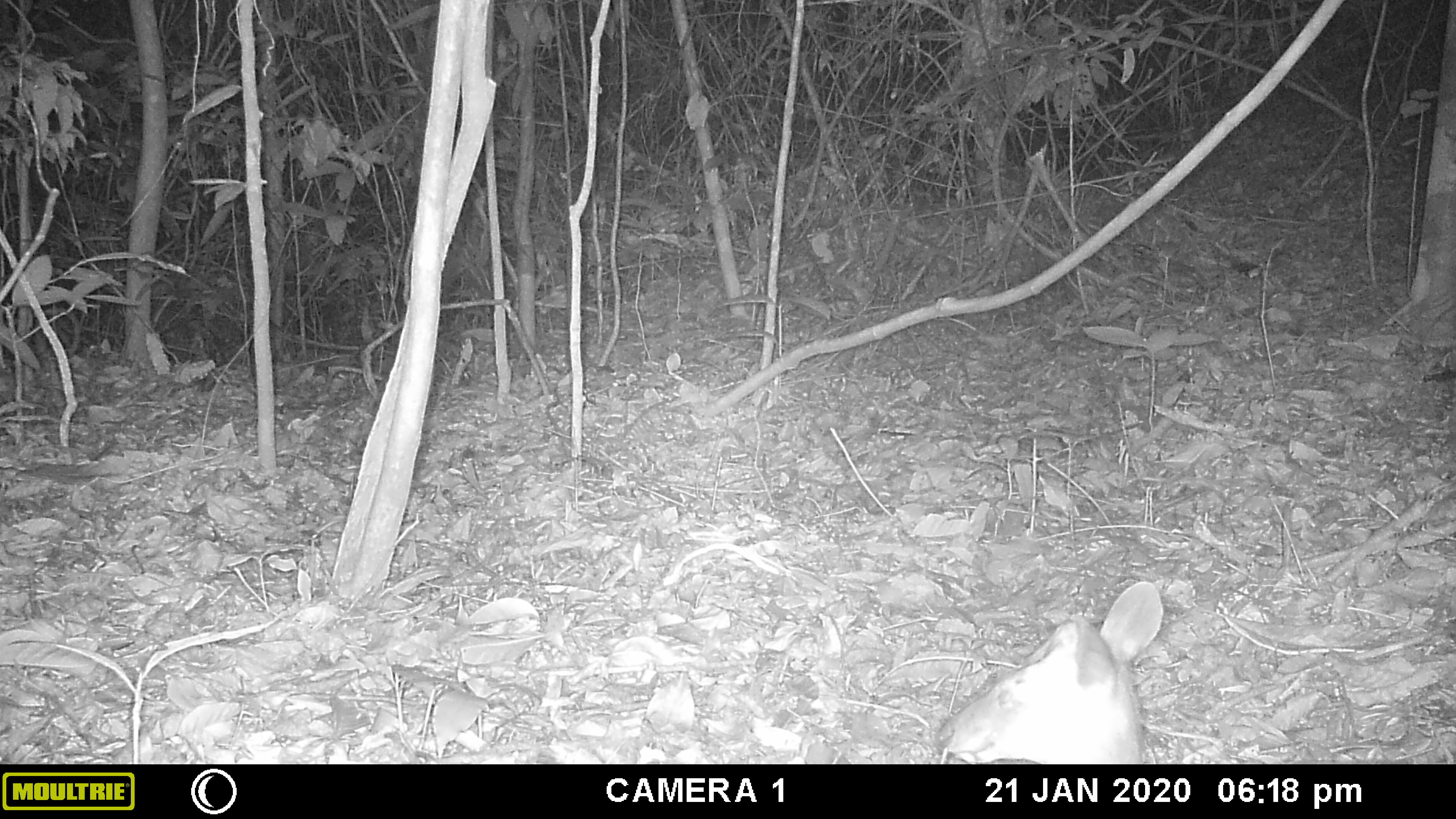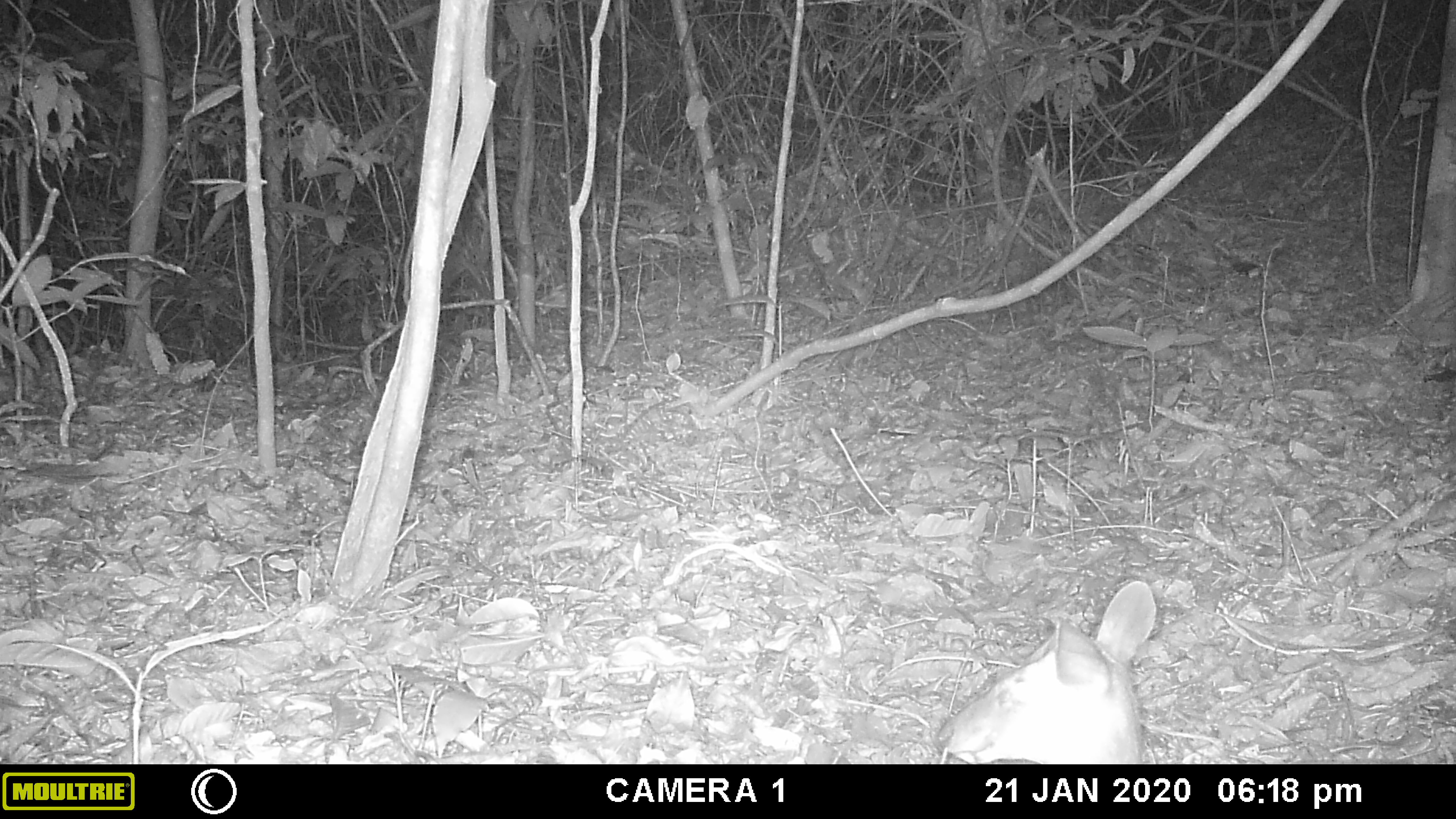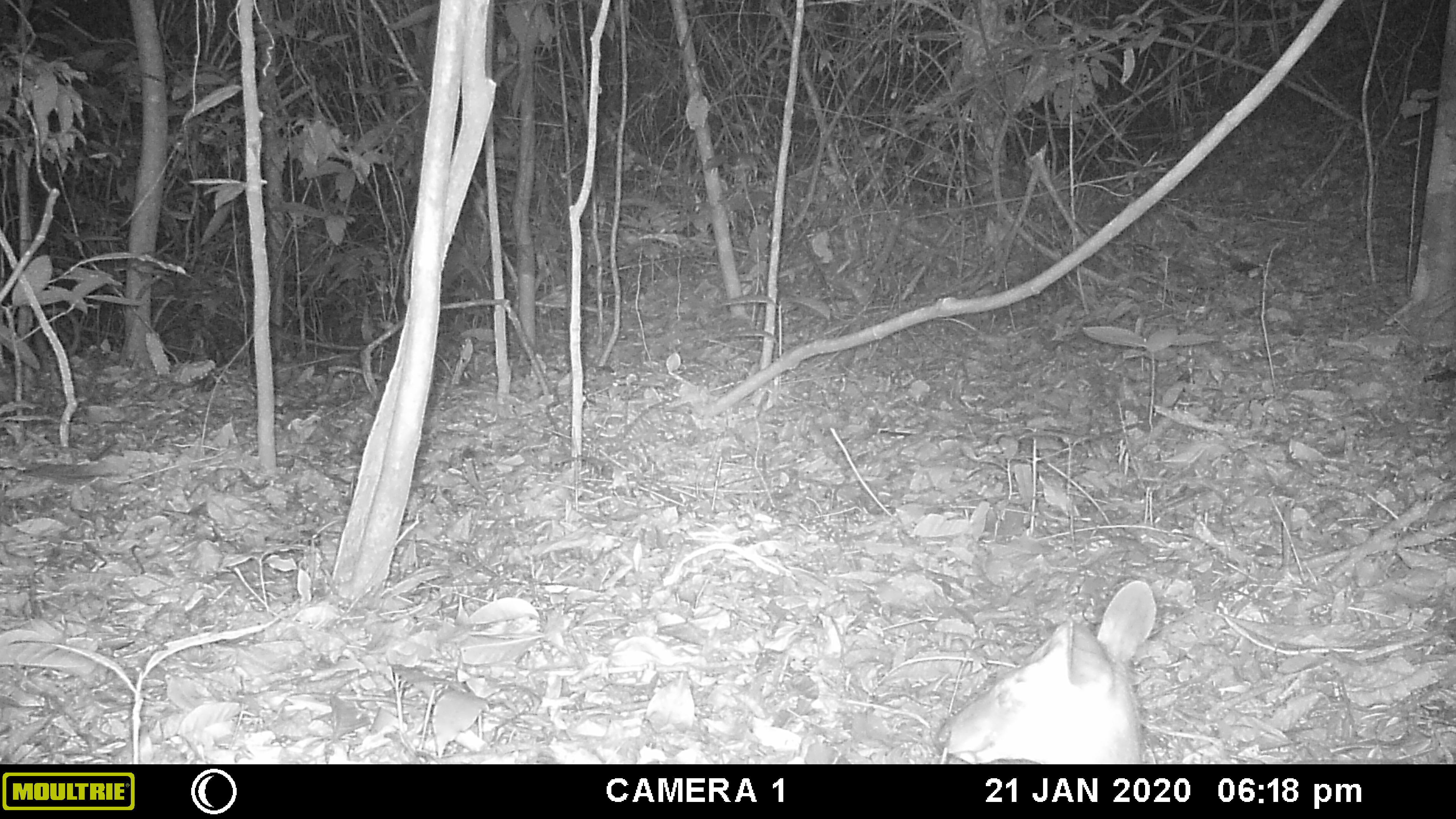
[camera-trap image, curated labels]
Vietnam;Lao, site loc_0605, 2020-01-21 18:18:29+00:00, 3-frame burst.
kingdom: Animalia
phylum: Chordata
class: Mammalia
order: Artiodactyla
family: Cervidae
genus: Muntiacus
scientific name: Muntiacus rooseveltorum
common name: roosevelt's muntjac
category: roosevelts muntjac group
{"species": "roosevelts muntjac group (roosevelt's muntjac) (Muntiacus rooseveltorum)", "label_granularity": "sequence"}